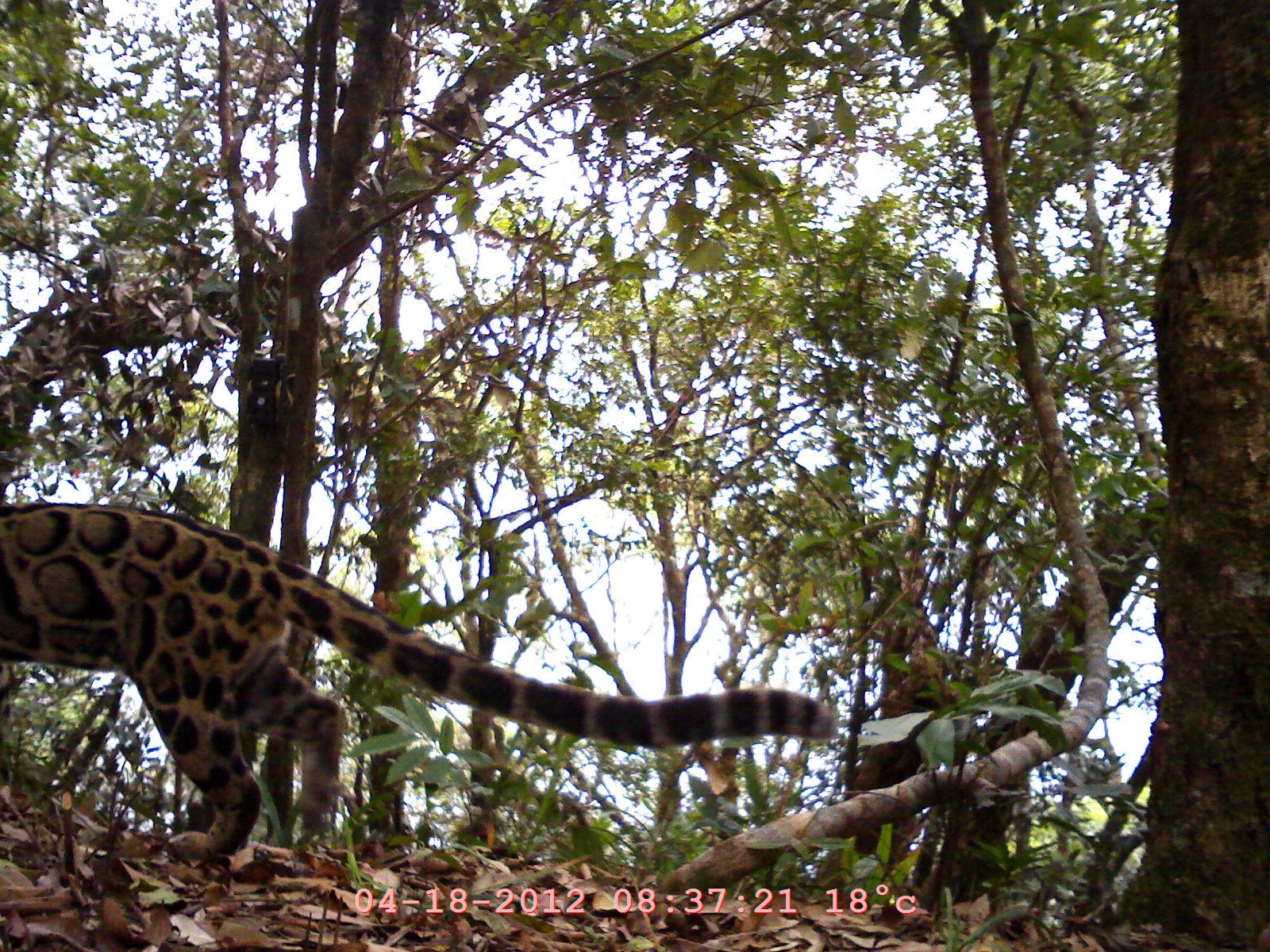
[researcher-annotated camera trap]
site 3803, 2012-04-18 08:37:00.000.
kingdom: Animalia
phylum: Chordata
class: Mammalia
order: Carnivora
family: Felidae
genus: Neofelis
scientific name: Neofelis nebulosa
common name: mainland clouded leopard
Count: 1.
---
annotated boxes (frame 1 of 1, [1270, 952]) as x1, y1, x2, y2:
neofelis nebulosa: 0, 499, 840, 866